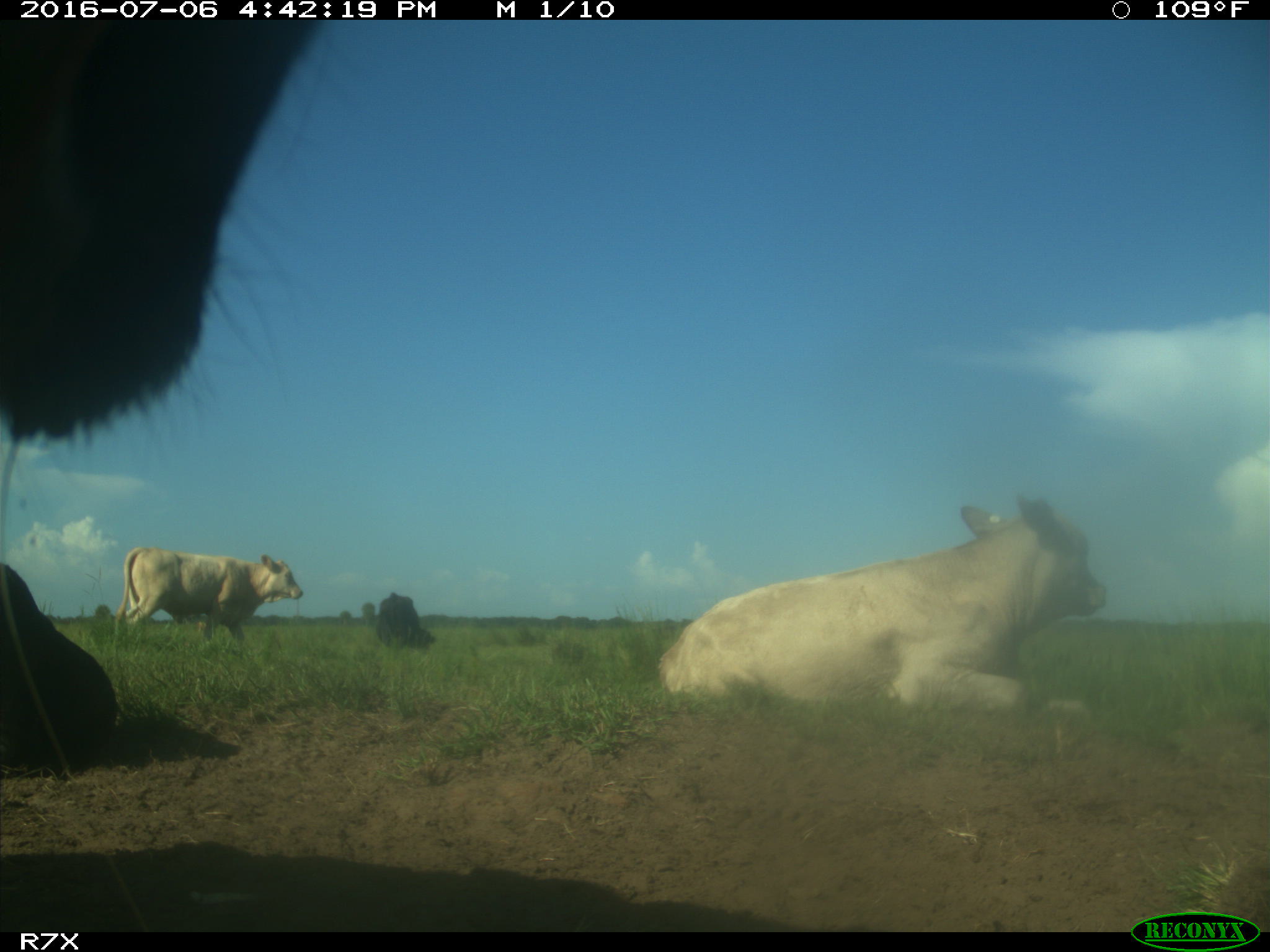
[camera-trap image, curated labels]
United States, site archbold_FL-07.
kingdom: Animalia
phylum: Chordata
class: Mammalia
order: Artiodactyla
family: Bovidae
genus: Bos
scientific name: Bos taurus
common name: domestic cow